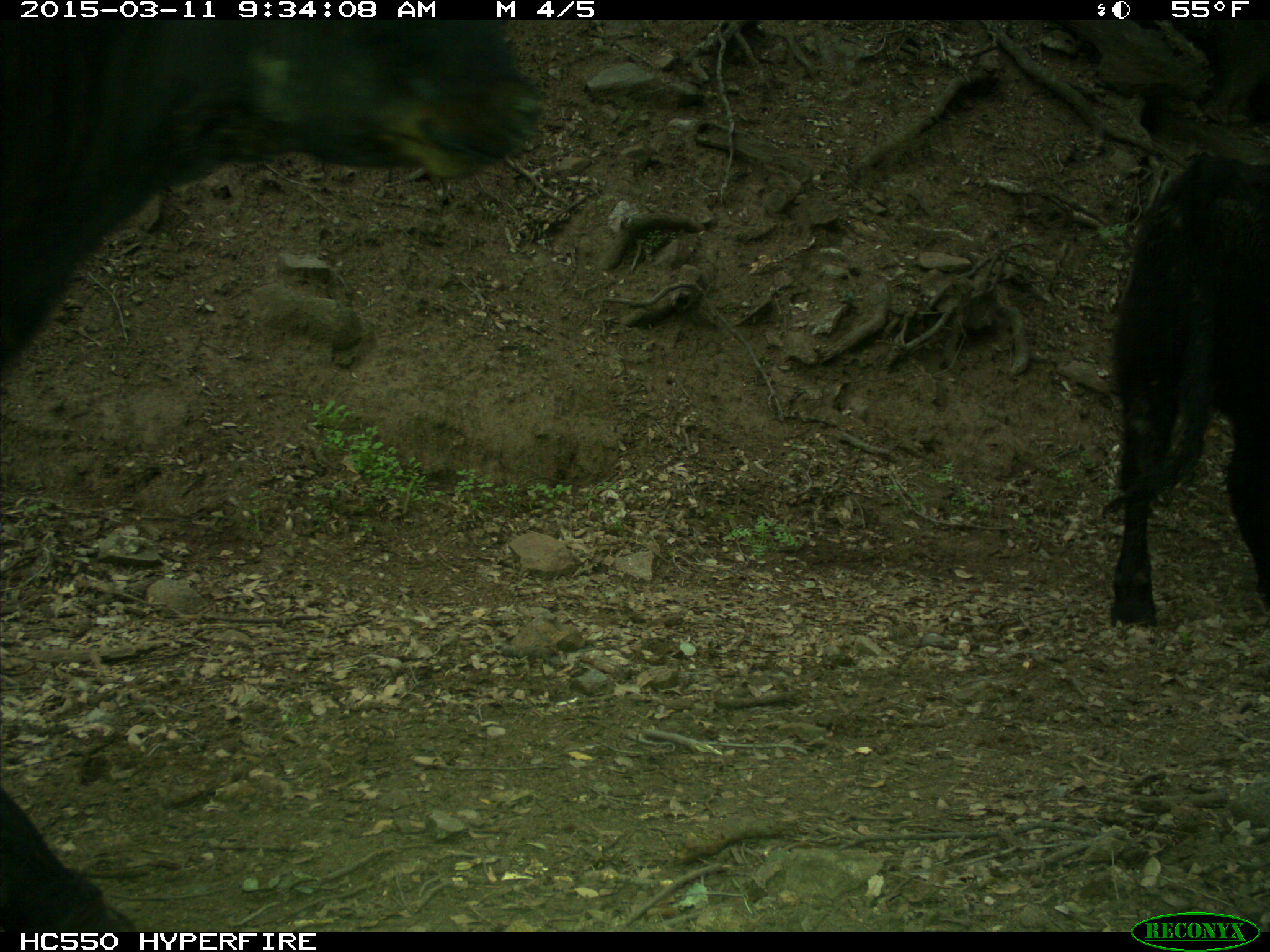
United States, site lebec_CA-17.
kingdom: Animalia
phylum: Chordata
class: Mammalia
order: Artiodactyla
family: Bovidae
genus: Bos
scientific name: Bos taurus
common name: domestic cow